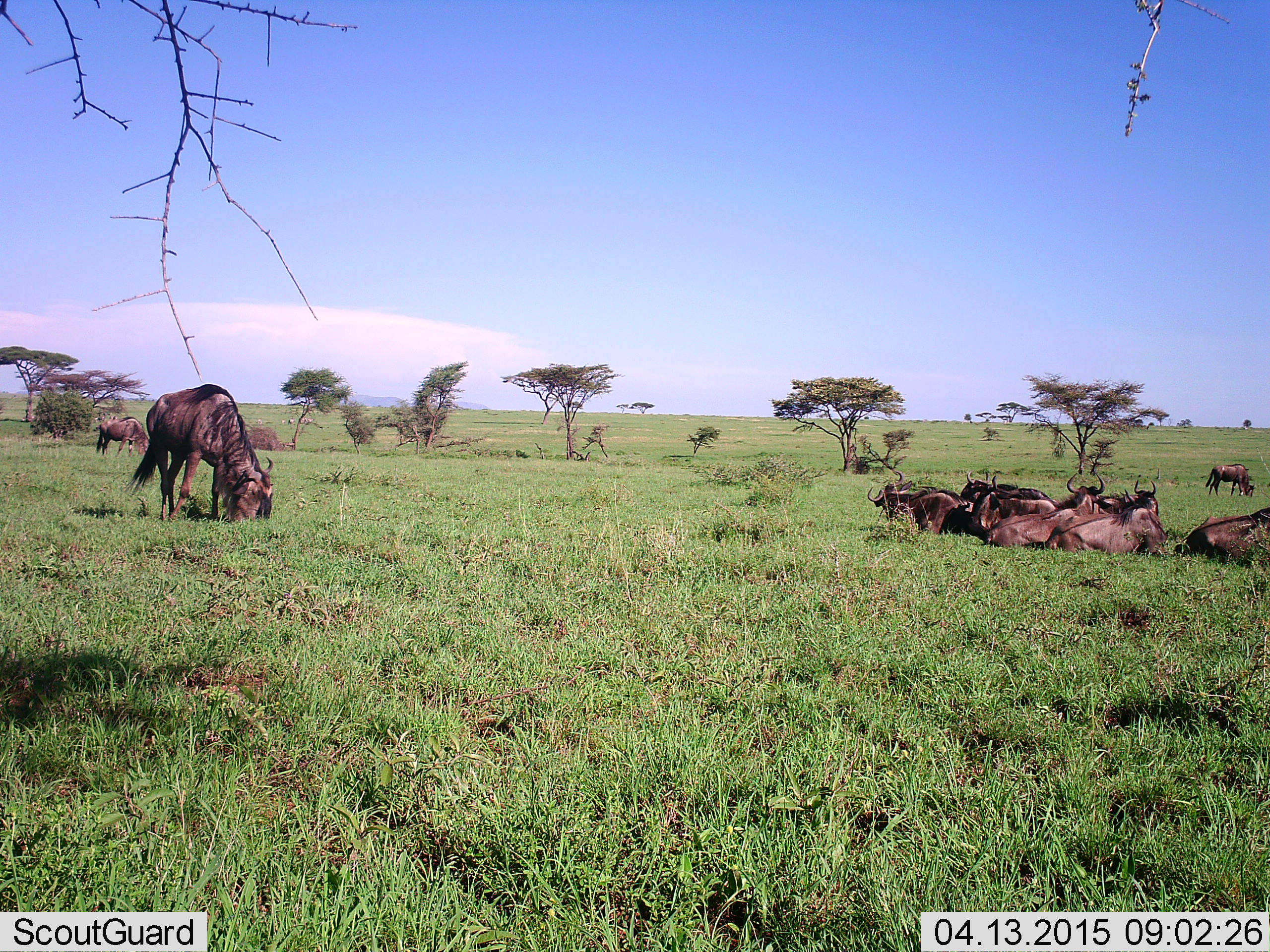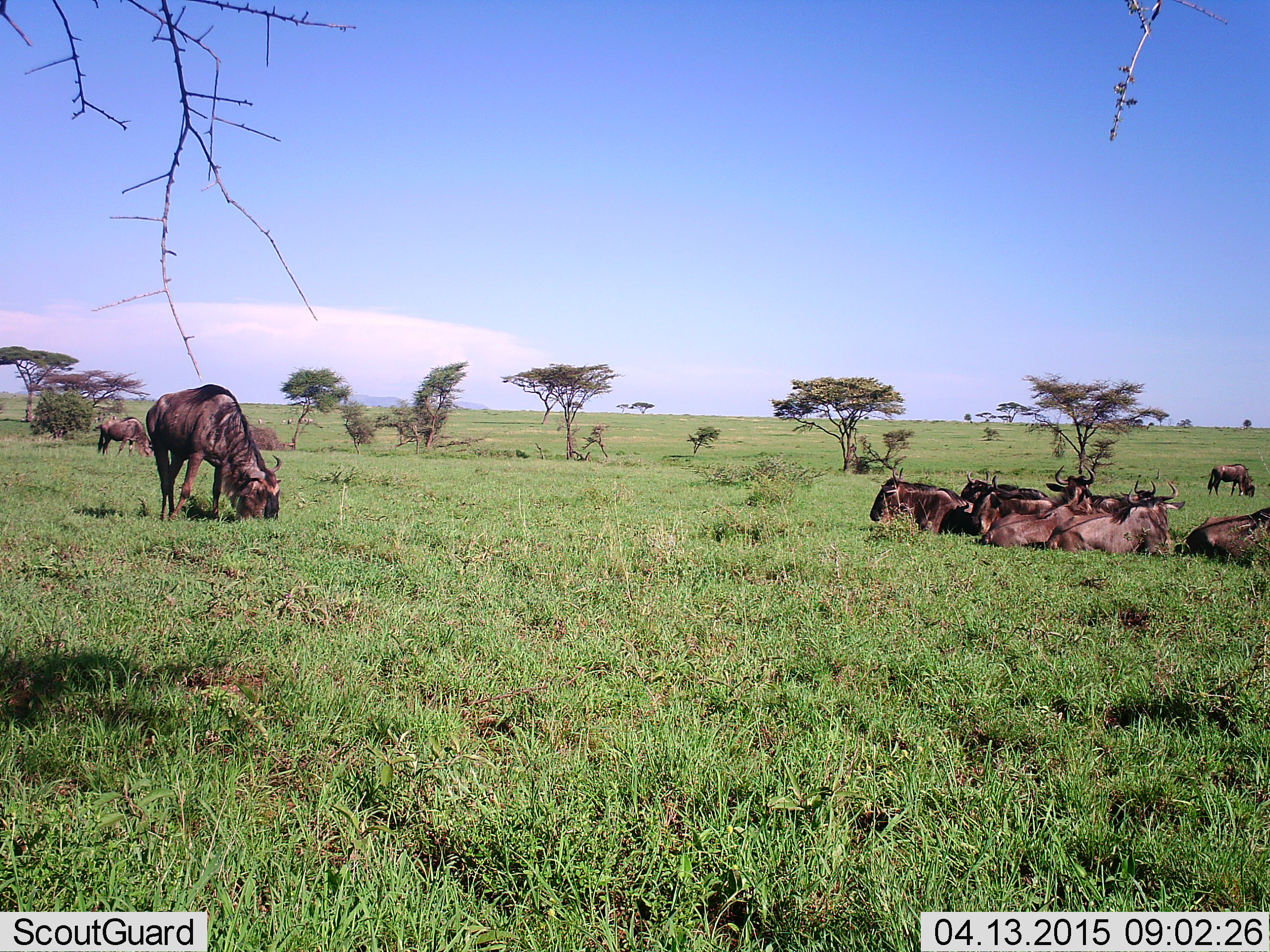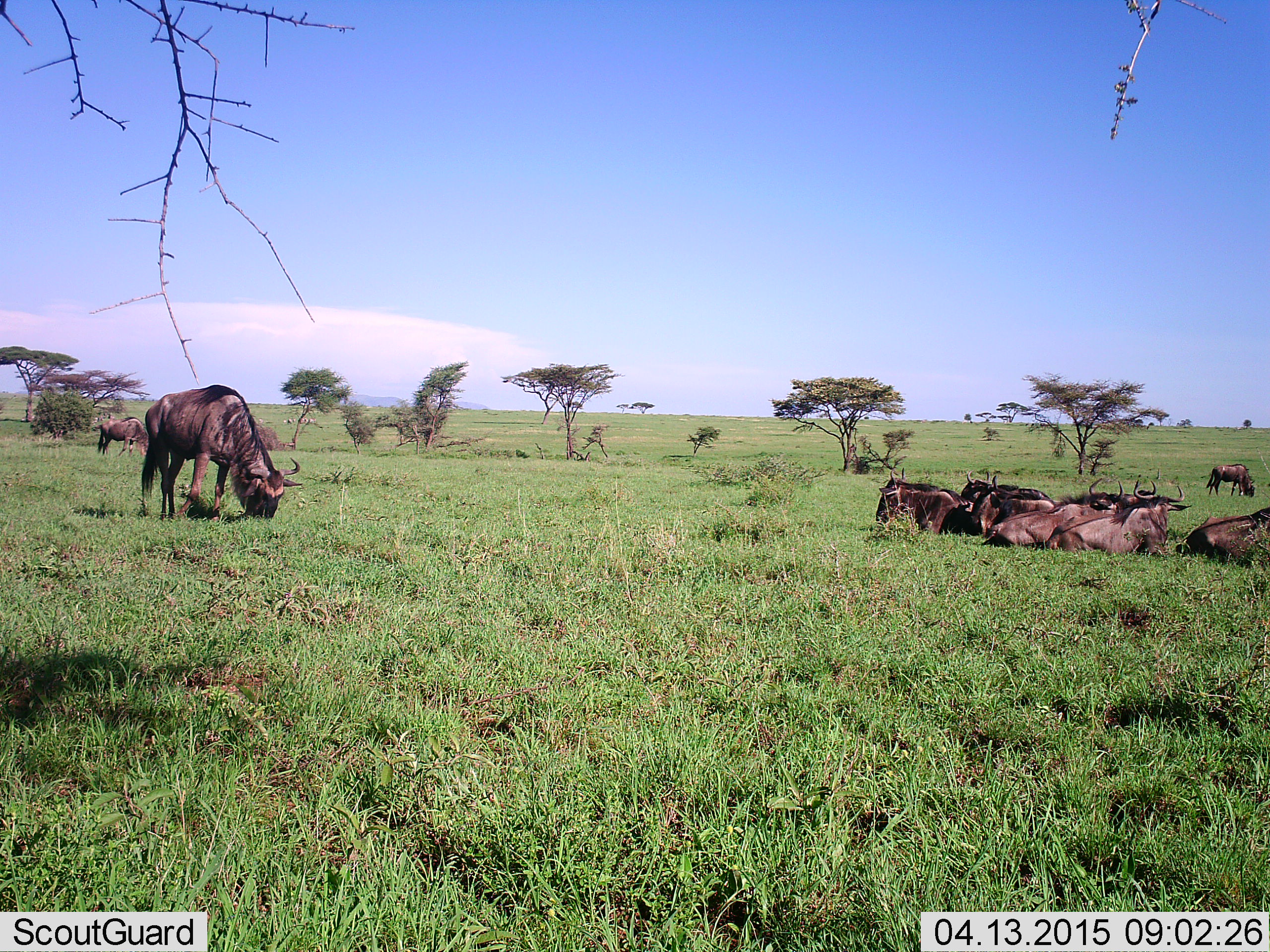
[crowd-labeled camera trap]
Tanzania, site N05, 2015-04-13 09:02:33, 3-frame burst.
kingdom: Animalia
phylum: Chordata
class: Mammalia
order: Artiodactyla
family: Bovidae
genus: Connochaetes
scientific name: Connochaetes taurinus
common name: blue wildebeest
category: wildebeest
Wildebeest (blue wildebeest) (Connochaetes taurinus), count 11-50. Behavior (volunteer vote fractions): standing 10%, resting 90%, moving 0%, interacting 0%. Young present (vote fraction): 0%. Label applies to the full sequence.